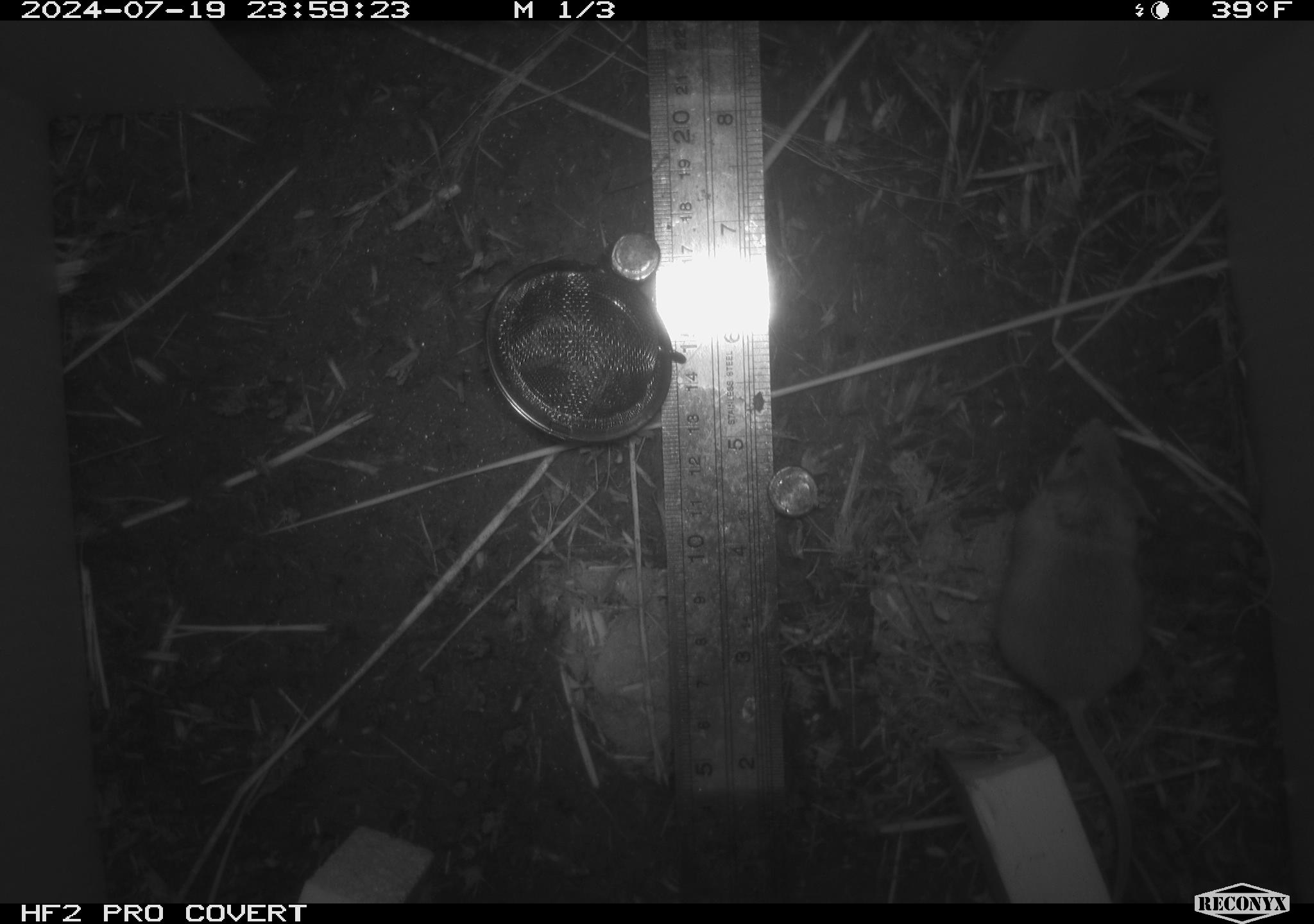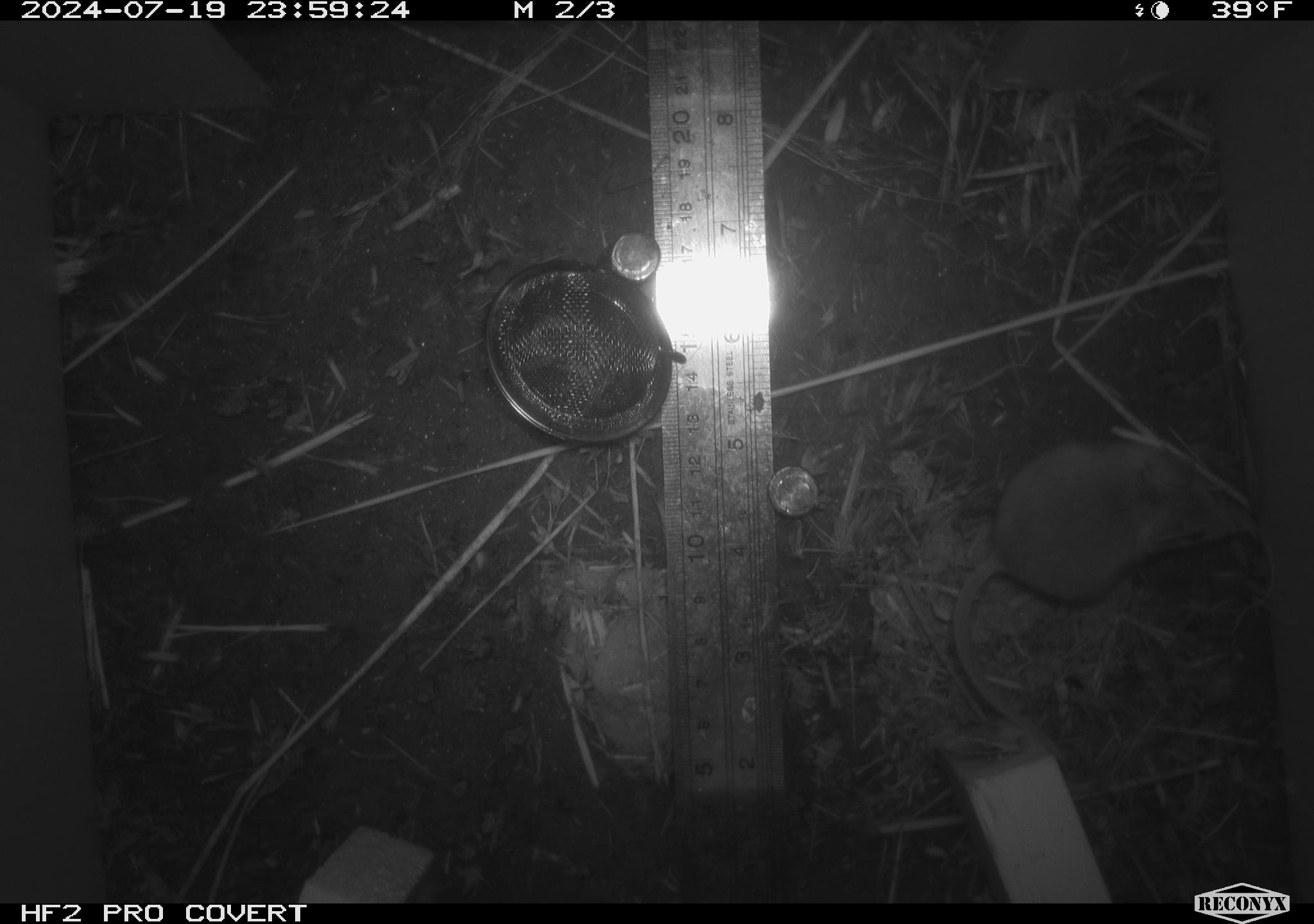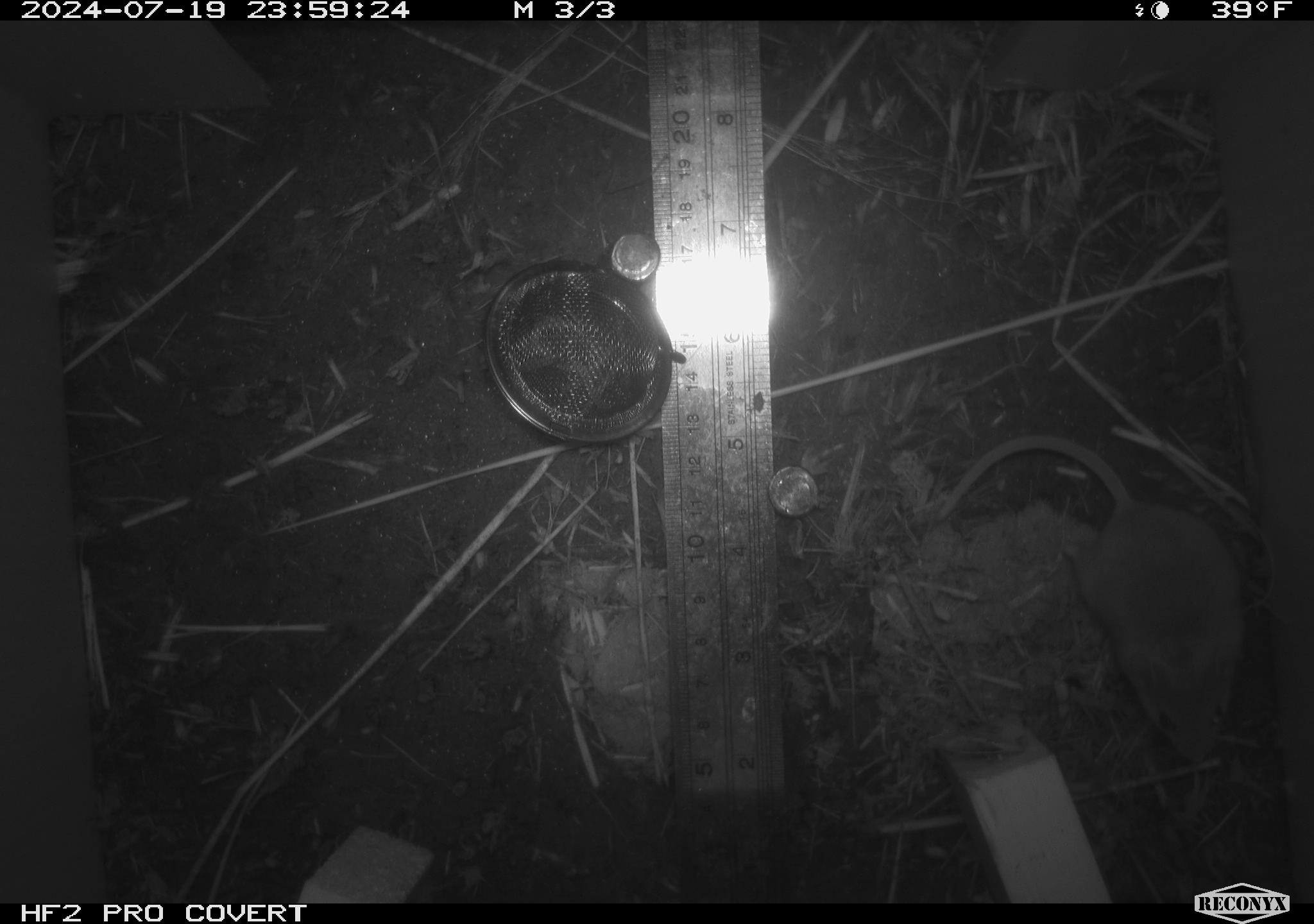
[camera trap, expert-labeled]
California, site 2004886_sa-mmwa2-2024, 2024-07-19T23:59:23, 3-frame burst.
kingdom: Animalia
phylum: Chordata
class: Mammalia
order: Rodentia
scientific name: Rodentia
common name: mouse species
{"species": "mouse species (Rodentia)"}